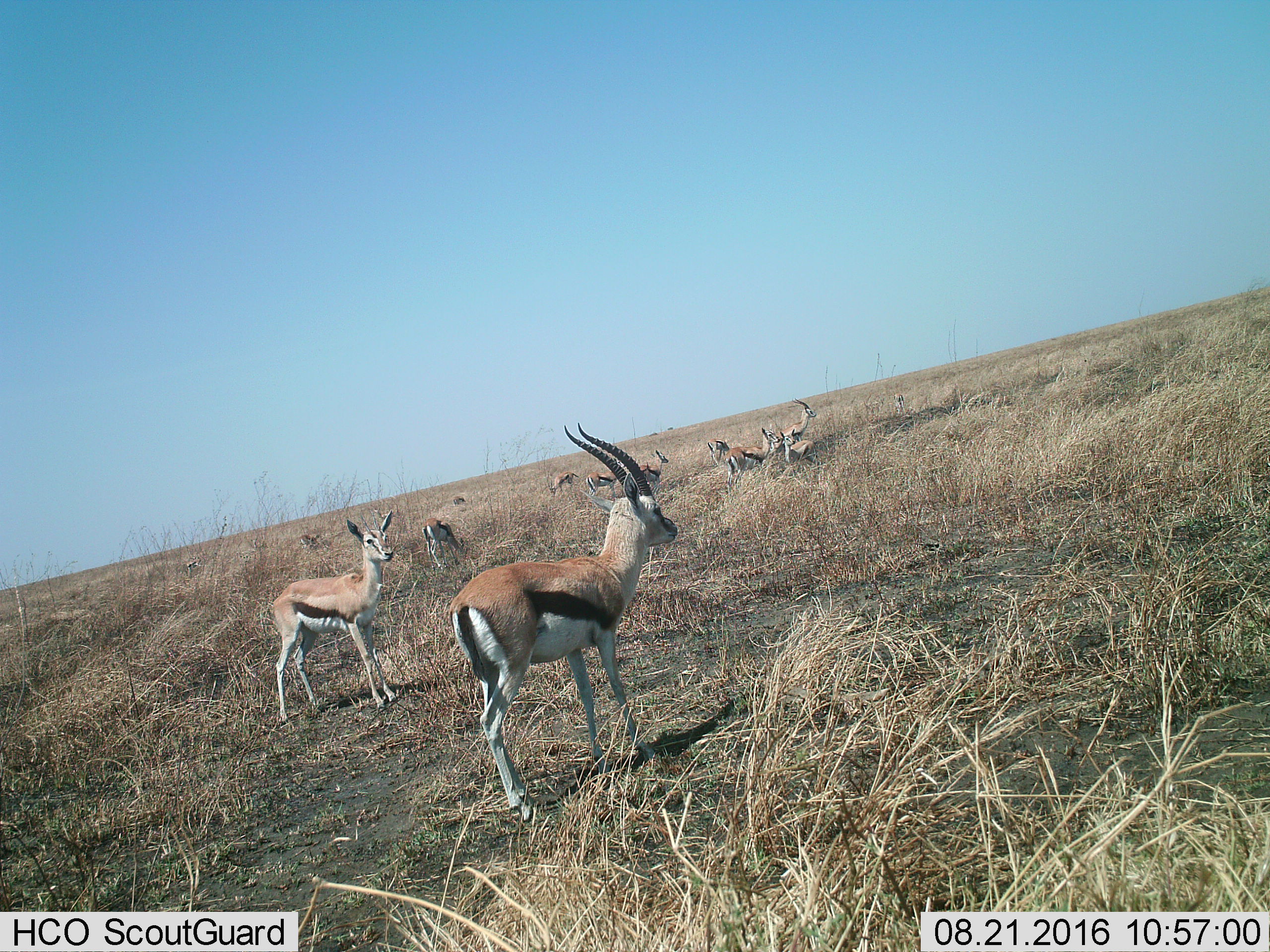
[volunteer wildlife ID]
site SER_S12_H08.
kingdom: Animalia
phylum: Chordata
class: Mammalia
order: Artiodactyla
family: Bovidae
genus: Eudorcas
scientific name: Eudorcas thomsonii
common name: thomson's gazelle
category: gazellethomsons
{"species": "gazellethomsons (thomson's gazelle) (Eudorcas thomsonii)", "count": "11-50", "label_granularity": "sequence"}